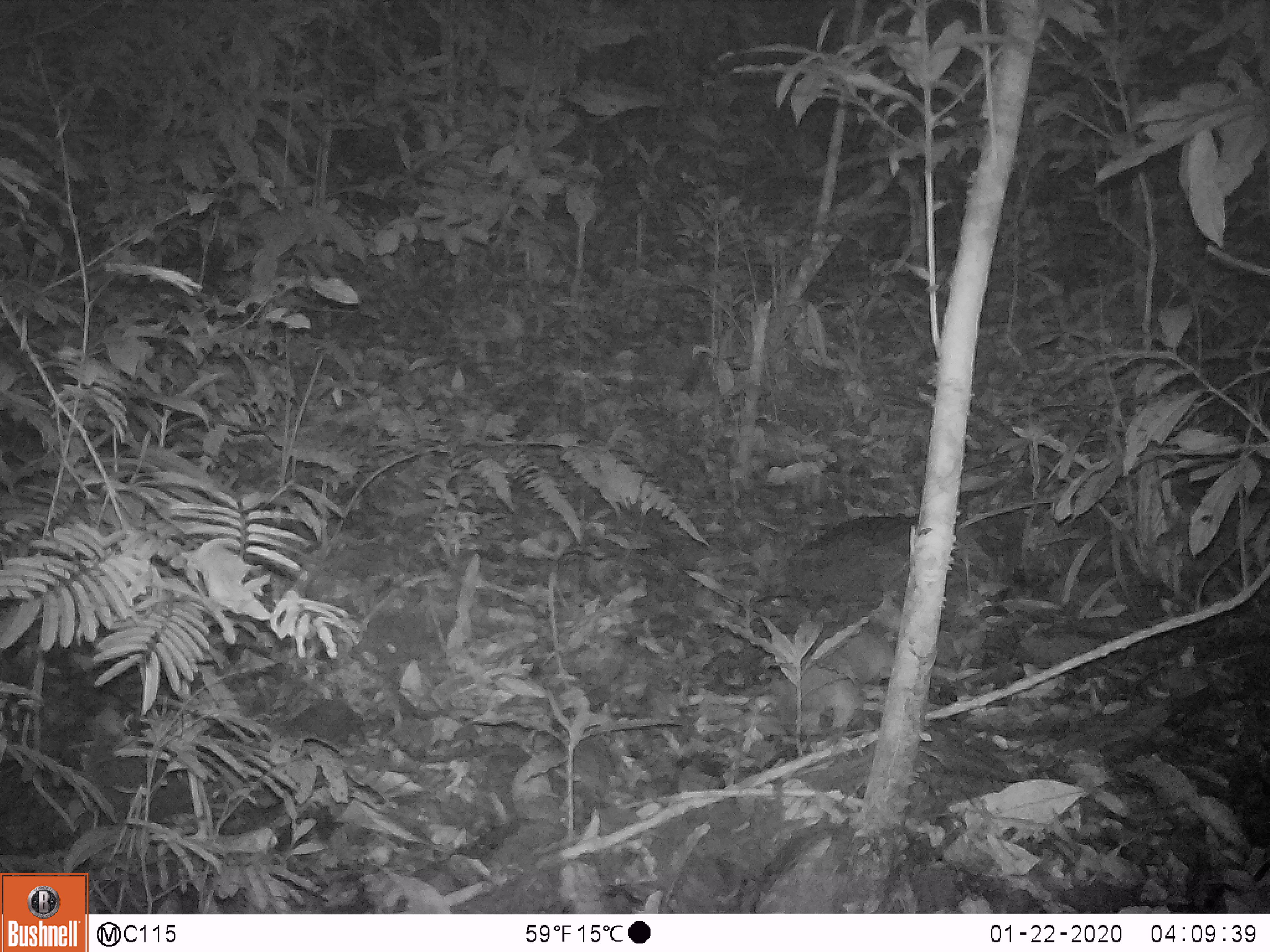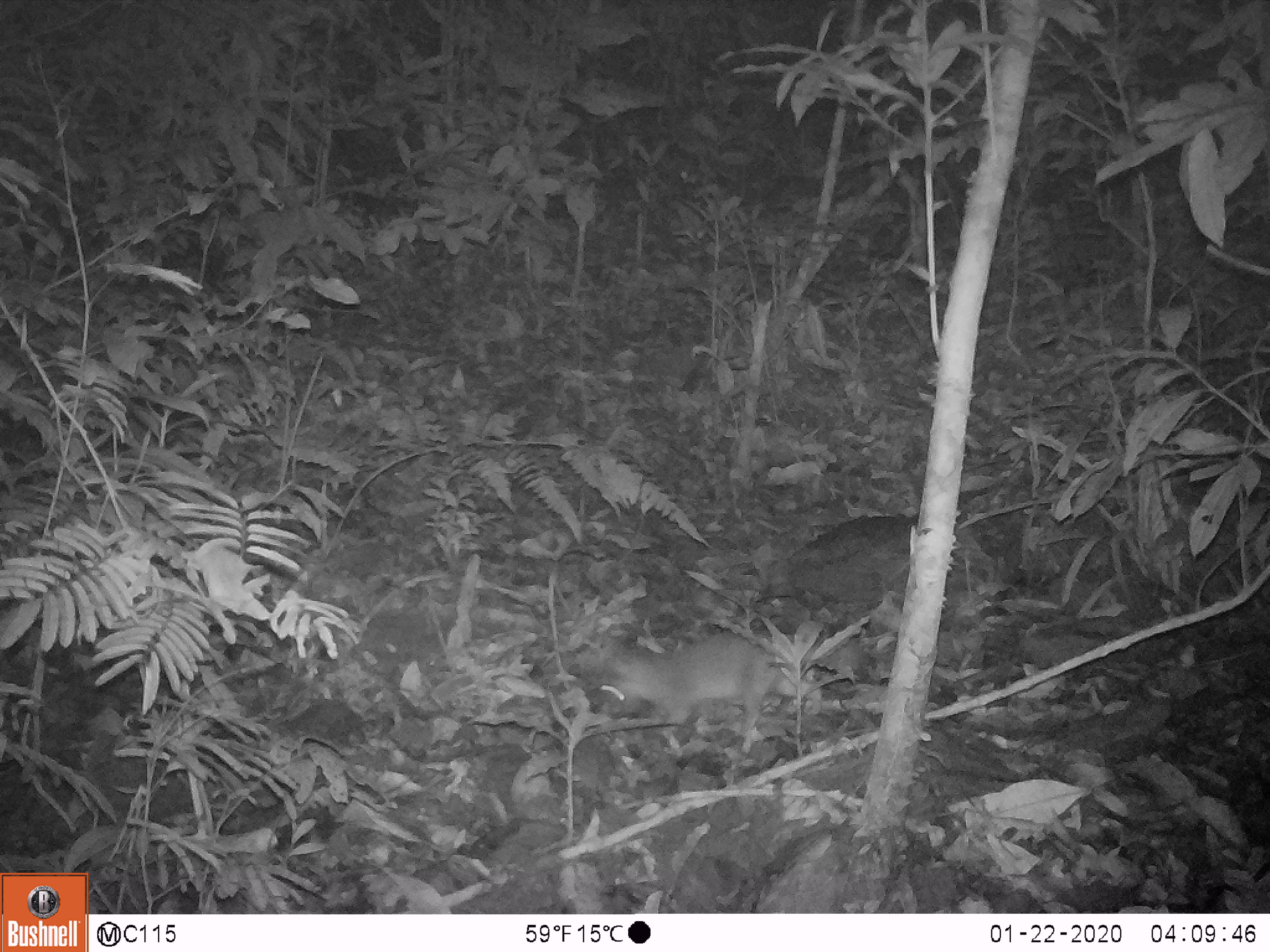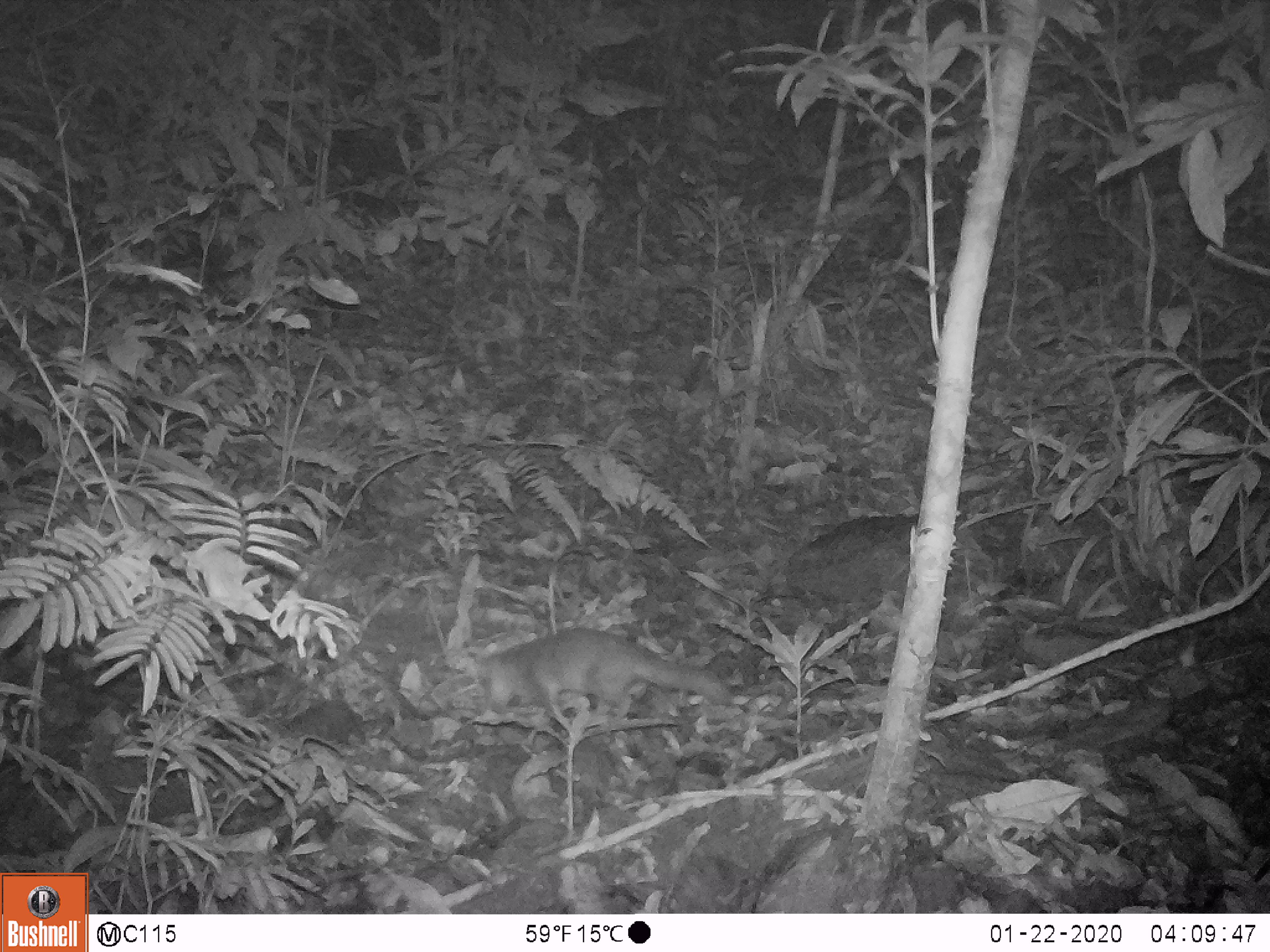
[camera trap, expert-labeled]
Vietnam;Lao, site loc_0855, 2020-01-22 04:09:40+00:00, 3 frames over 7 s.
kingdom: Animalia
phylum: Chordata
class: Mammalia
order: Carnivora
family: Mustelidae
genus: Melogale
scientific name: Melogale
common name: ferret badger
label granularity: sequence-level